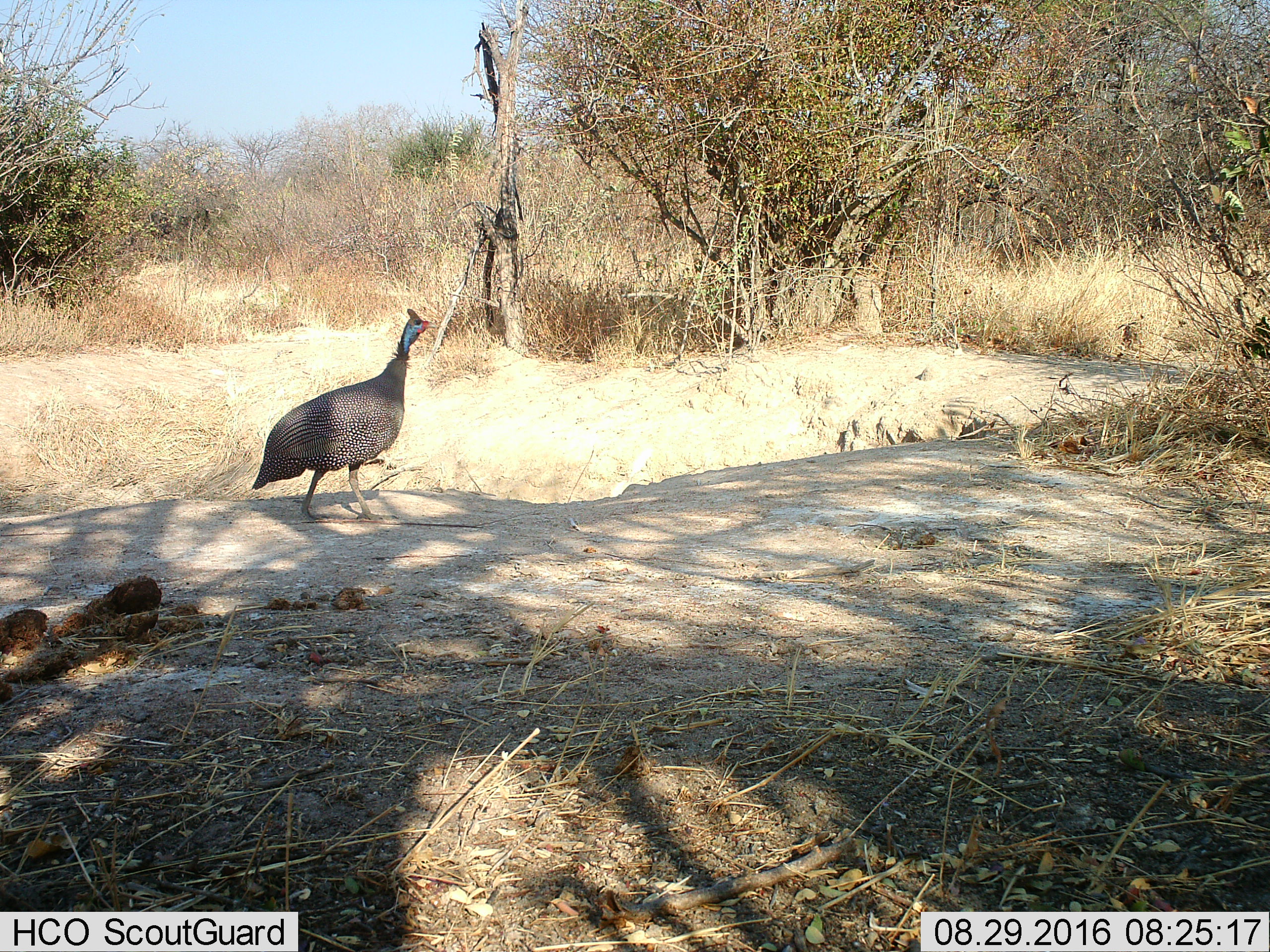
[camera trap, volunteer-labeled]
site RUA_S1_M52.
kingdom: Animalia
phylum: Chordata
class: Aves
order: Galliformes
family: Numididae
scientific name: Numididae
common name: guineafowl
Guineafowl (Numididae), count 1. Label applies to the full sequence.